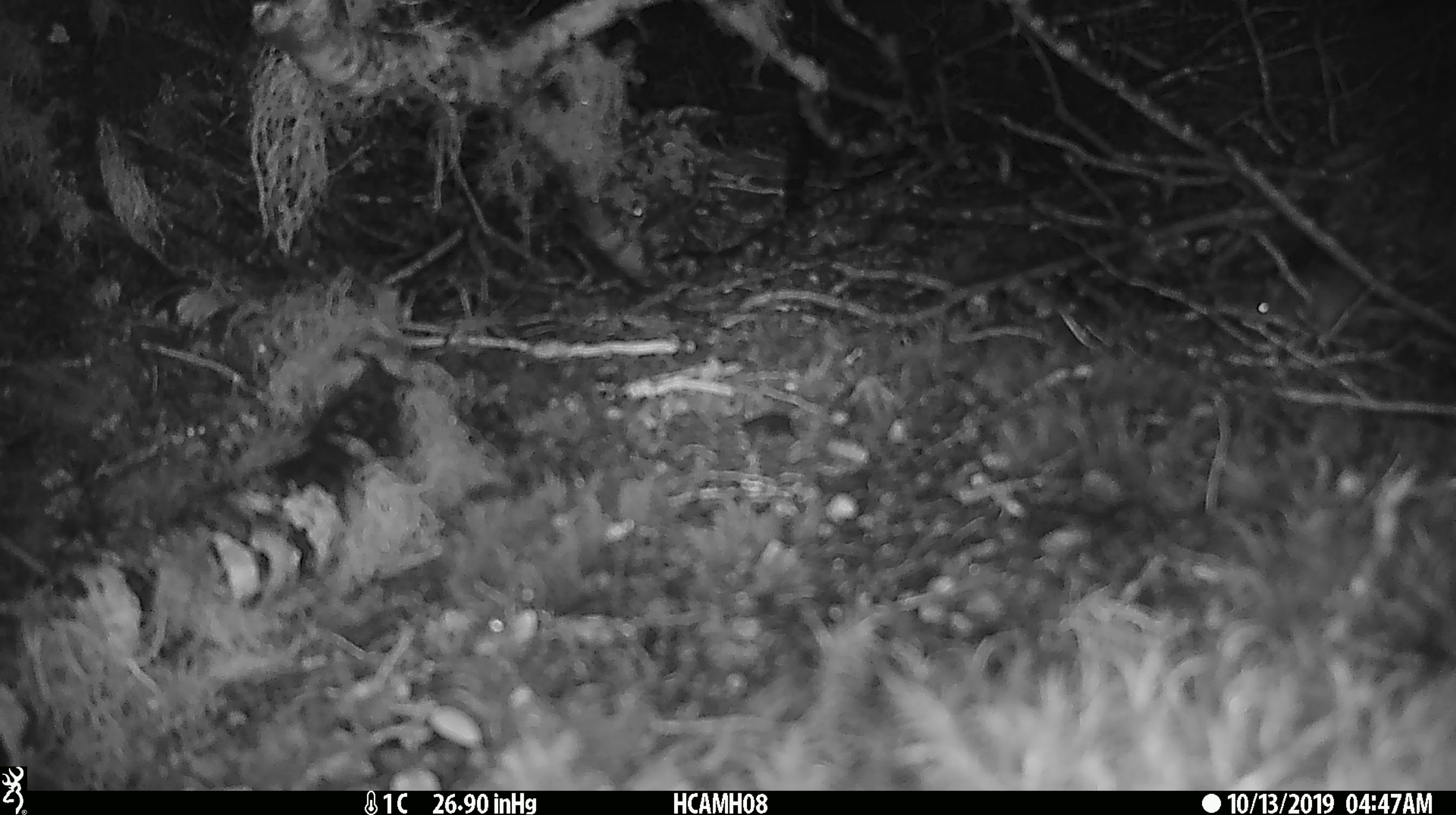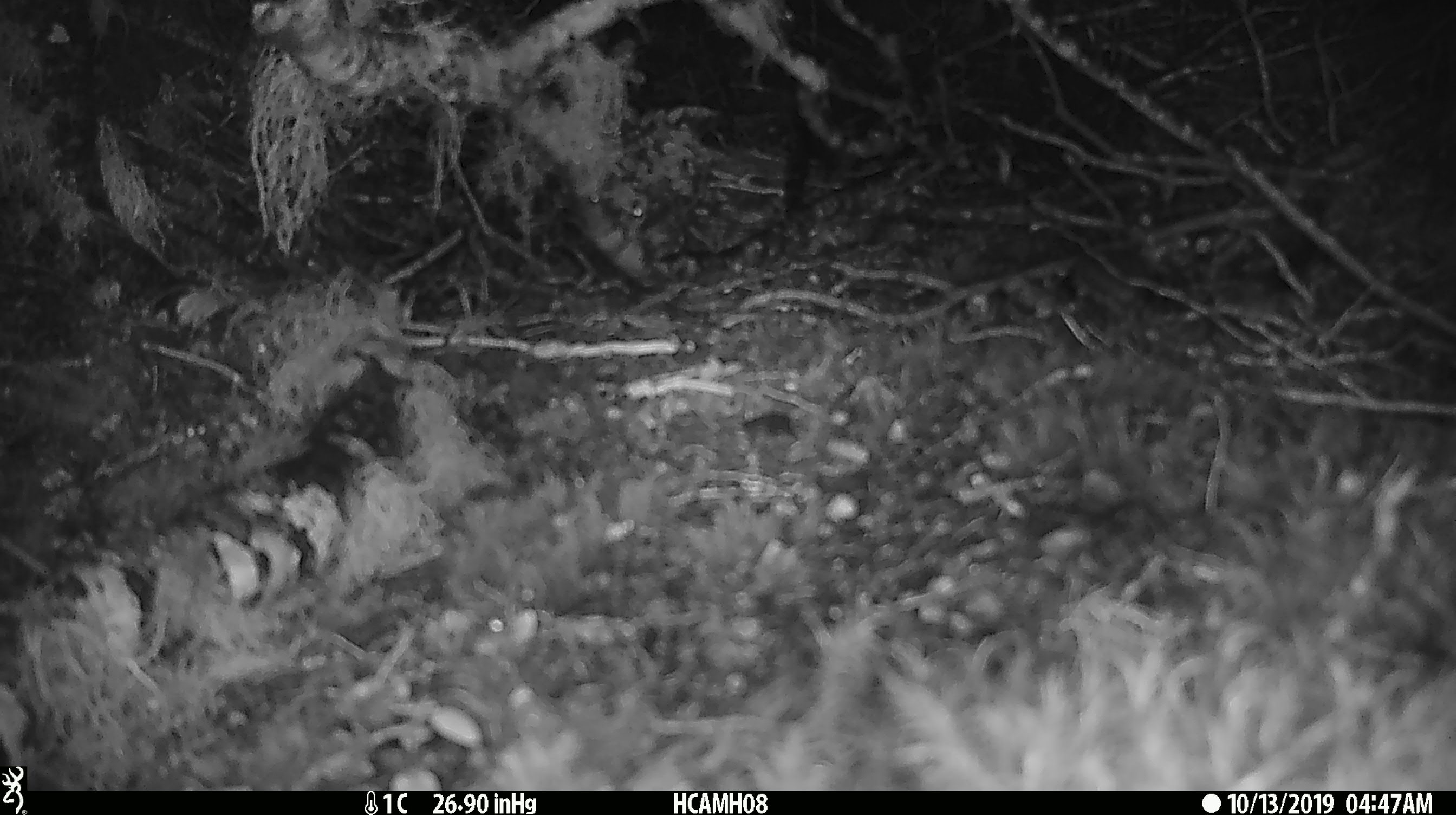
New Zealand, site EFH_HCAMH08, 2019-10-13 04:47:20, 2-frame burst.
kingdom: Animalia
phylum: Chordata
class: Mammalia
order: Rodentia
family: Muridae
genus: Mus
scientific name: Mus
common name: mouse